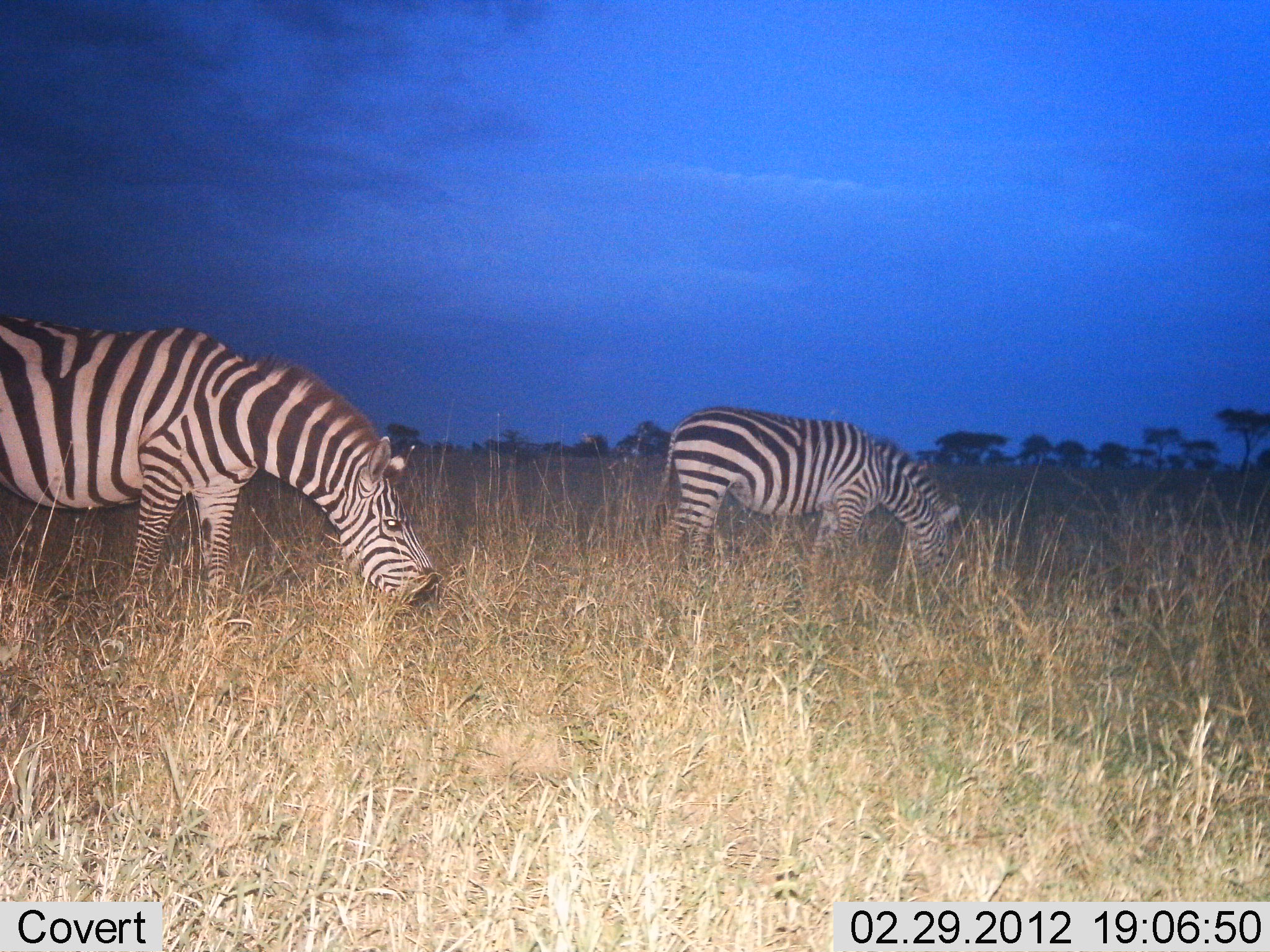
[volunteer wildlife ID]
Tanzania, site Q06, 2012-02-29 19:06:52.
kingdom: Animalia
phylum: Chordata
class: Mammalia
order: Perissodactyla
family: Equidae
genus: Equus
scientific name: Equus quagga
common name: plains zebra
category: zebra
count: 2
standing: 19%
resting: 0%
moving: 6%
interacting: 0%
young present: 0%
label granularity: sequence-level